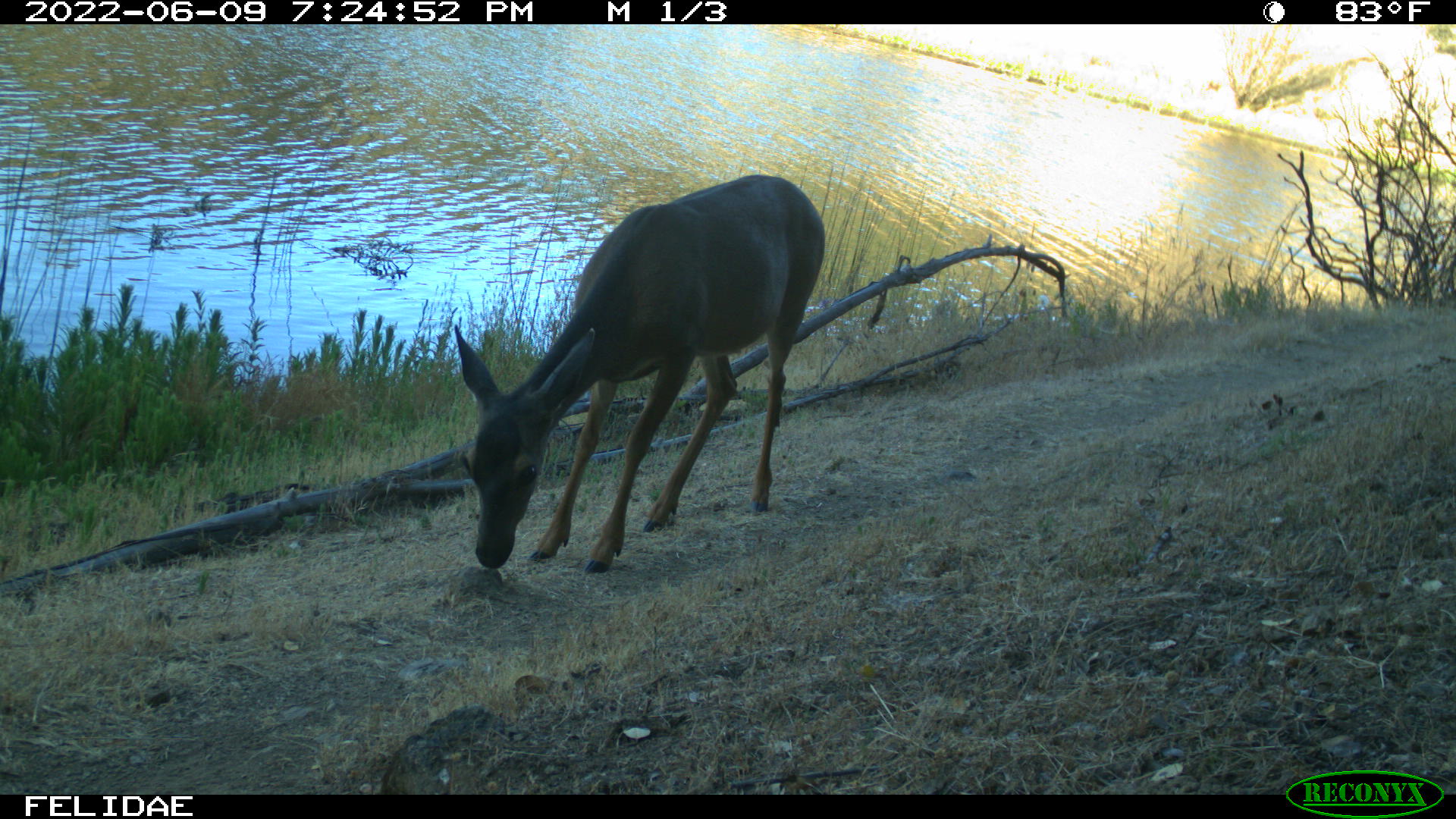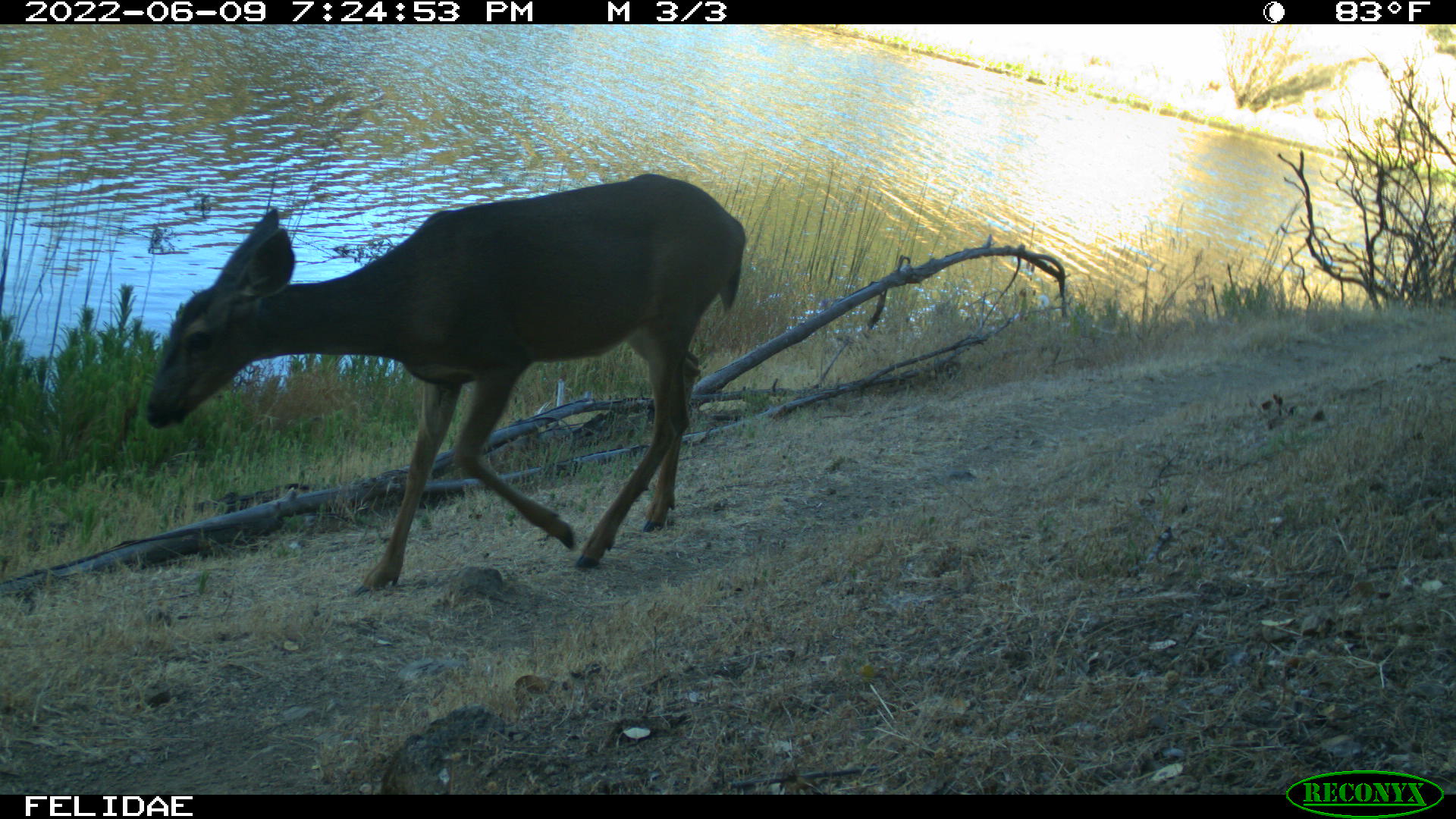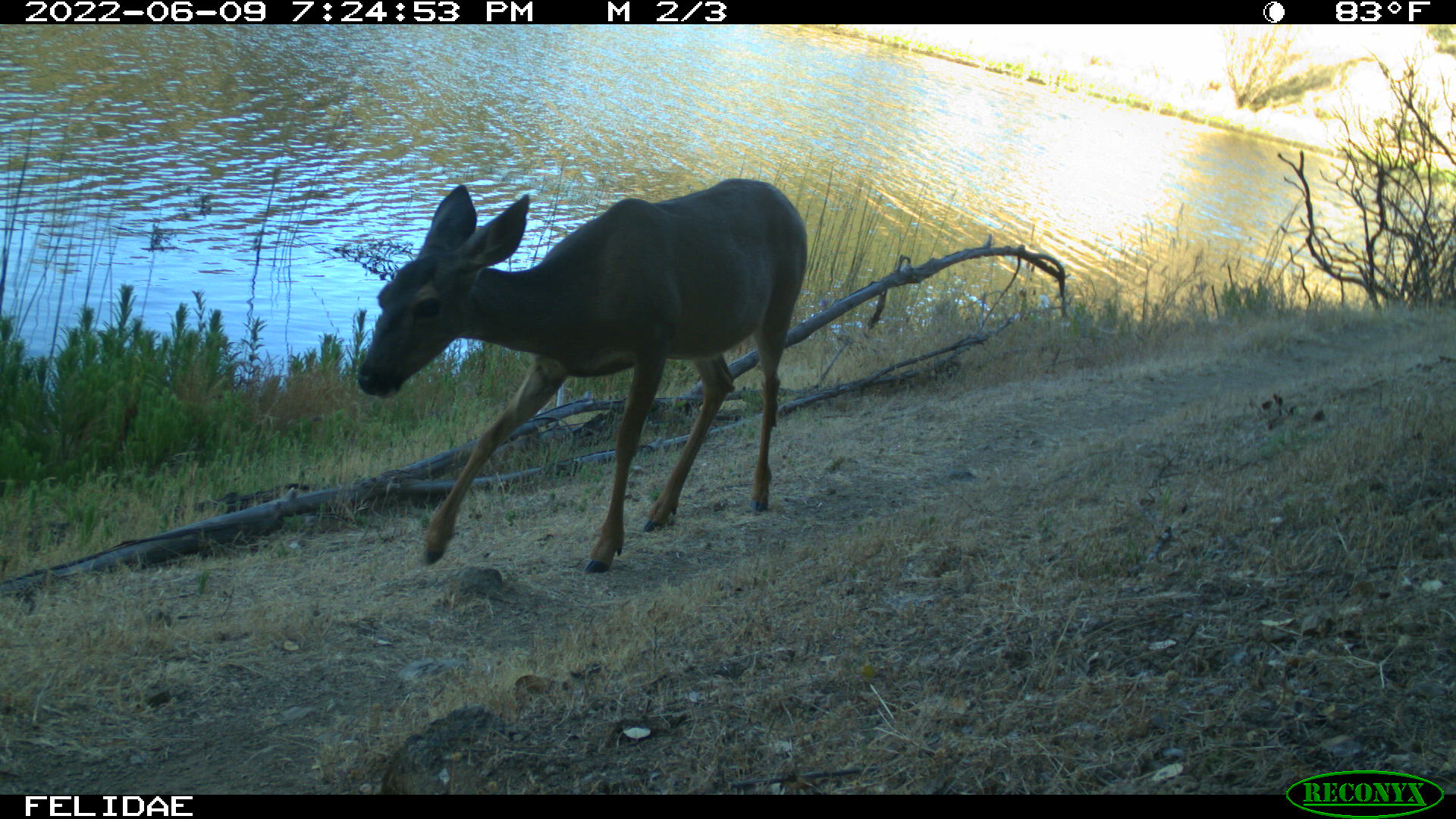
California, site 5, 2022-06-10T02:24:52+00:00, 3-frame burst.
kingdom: Animalia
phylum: Chordata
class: Mammalia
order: Artiodactyla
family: Cervidae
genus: Odocoileus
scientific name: Odocoileus hemionus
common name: mule deer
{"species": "mule deer (Odocoileus hemionus)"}